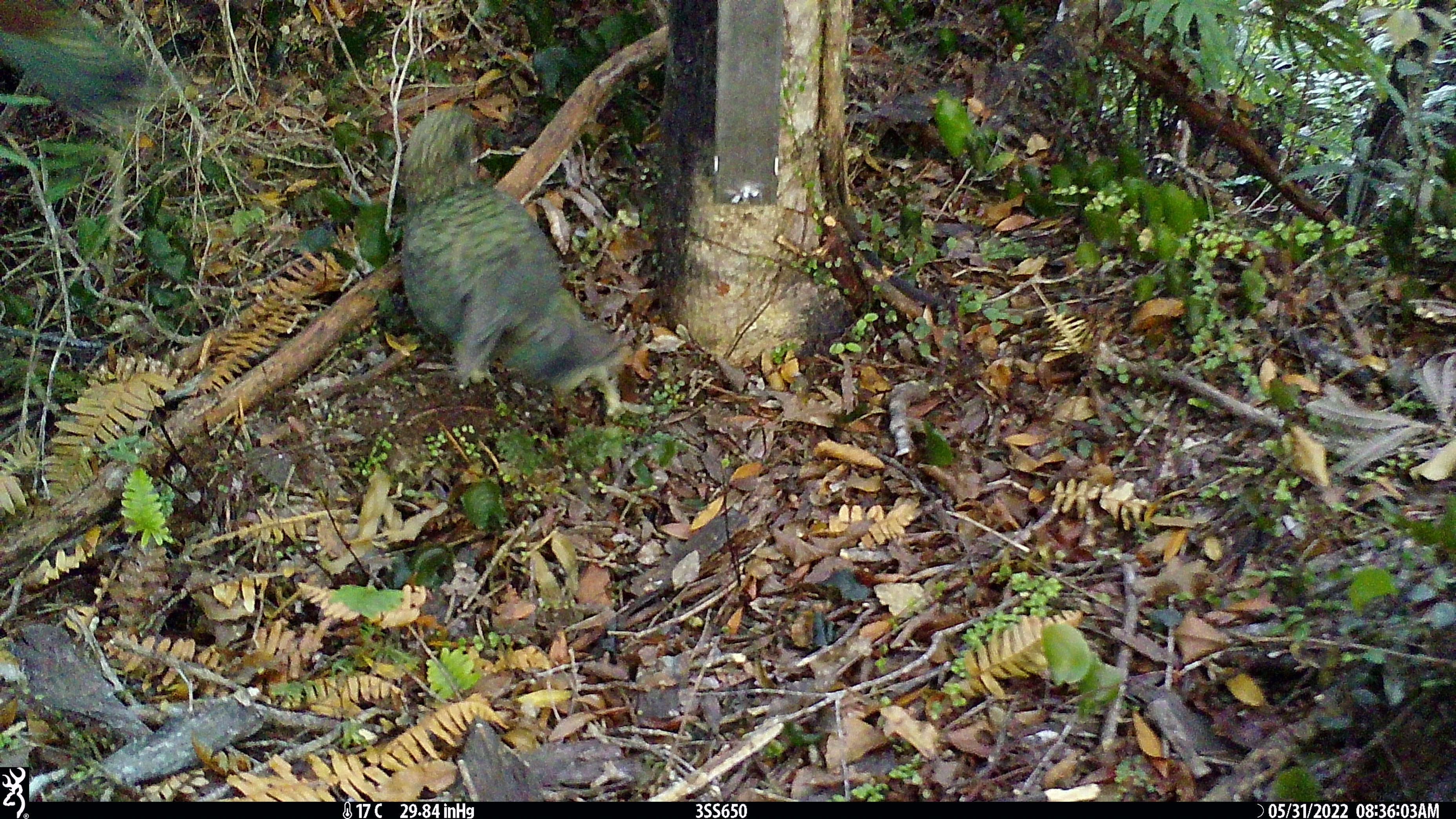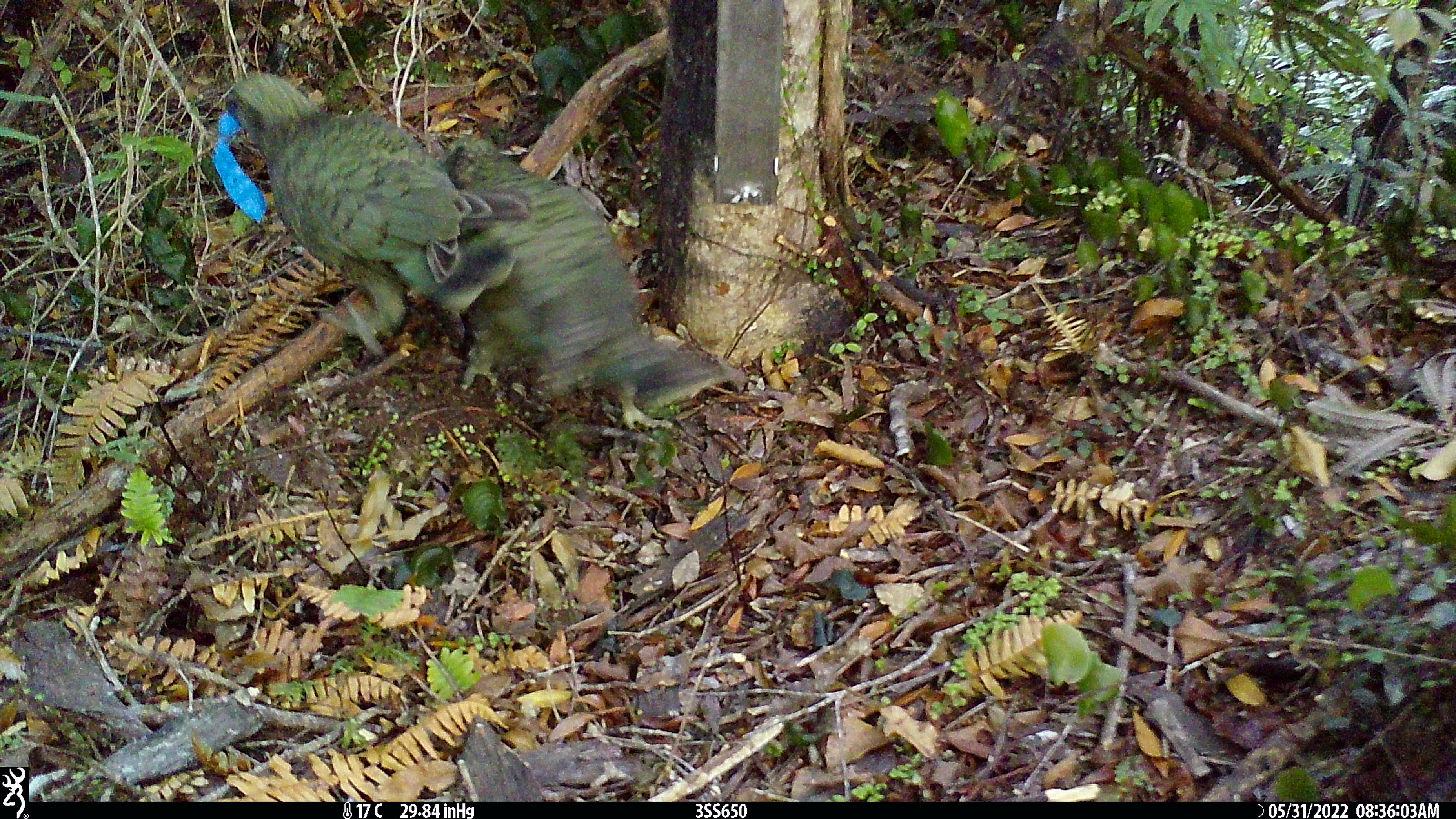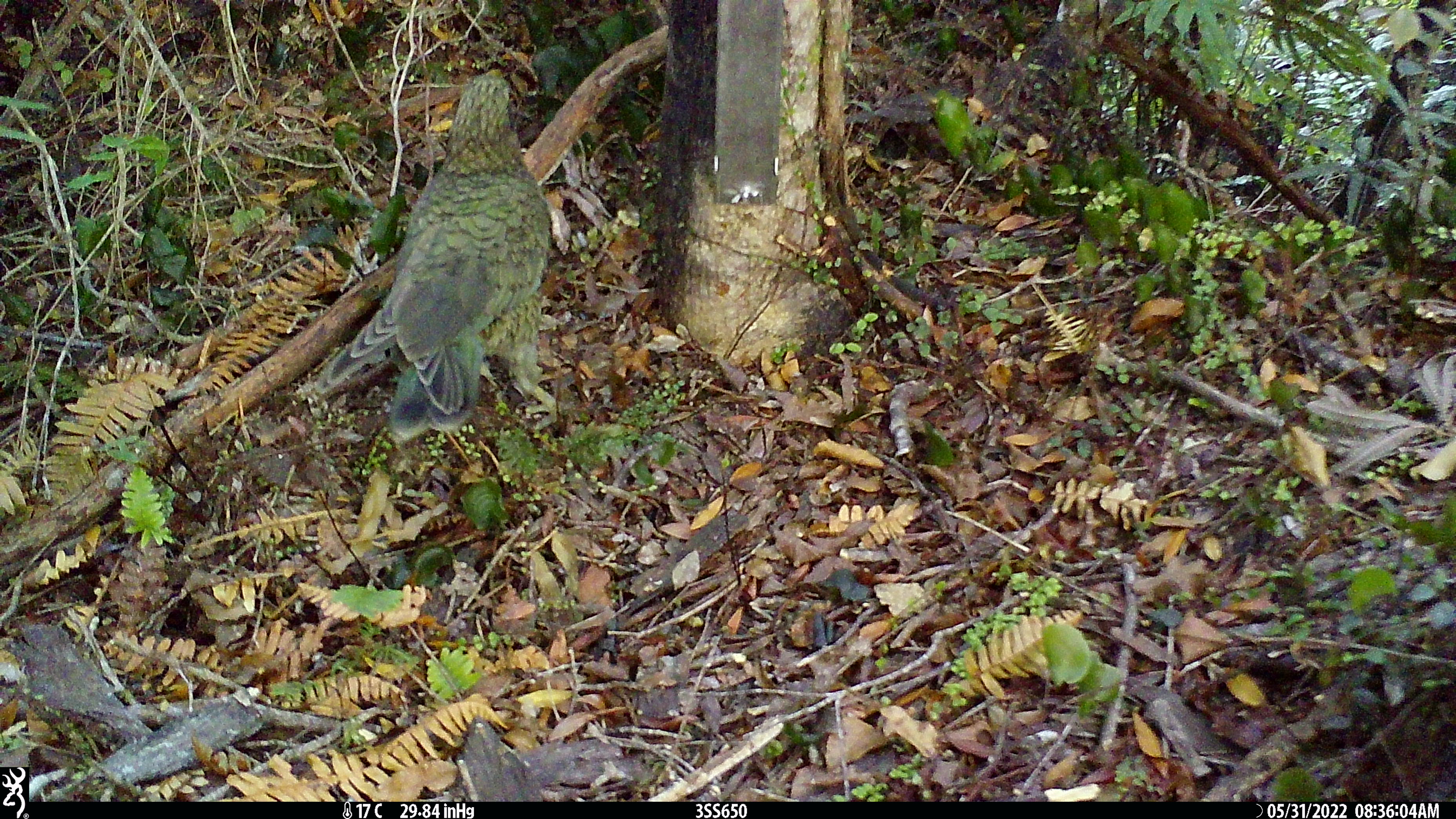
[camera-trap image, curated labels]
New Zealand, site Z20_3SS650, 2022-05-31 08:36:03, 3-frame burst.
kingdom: Animalia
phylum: Chordata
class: Aves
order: Psittaciformes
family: Strigopidae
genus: Nestor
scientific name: Nestor notabilis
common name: kea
Kea (Nestor notabilis).